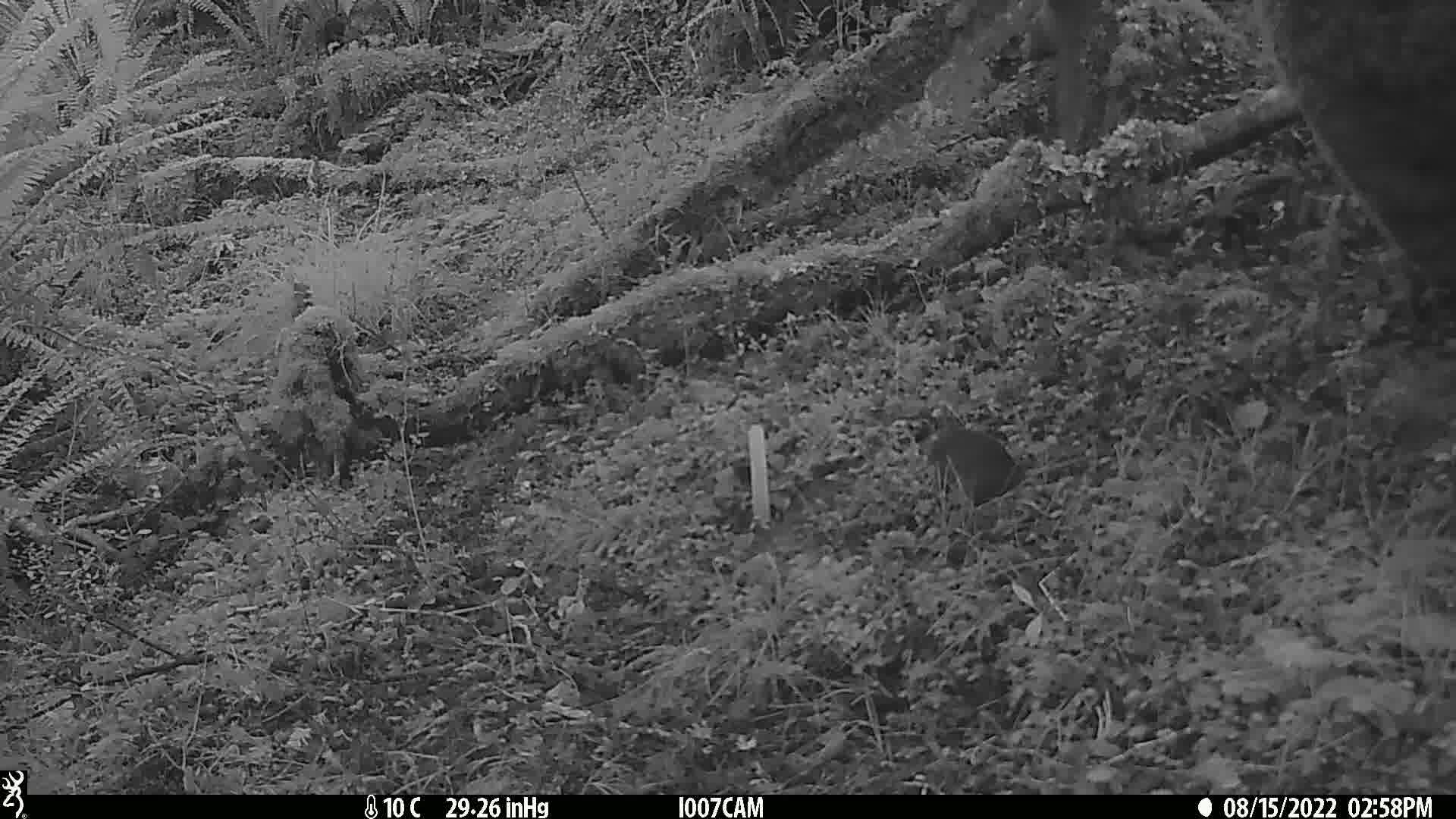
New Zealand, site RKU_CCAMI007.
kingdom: Animalia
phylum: Chordata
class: Mammalia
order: Rodentia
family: Muridae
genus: Rattus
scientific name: Rattus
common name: rat